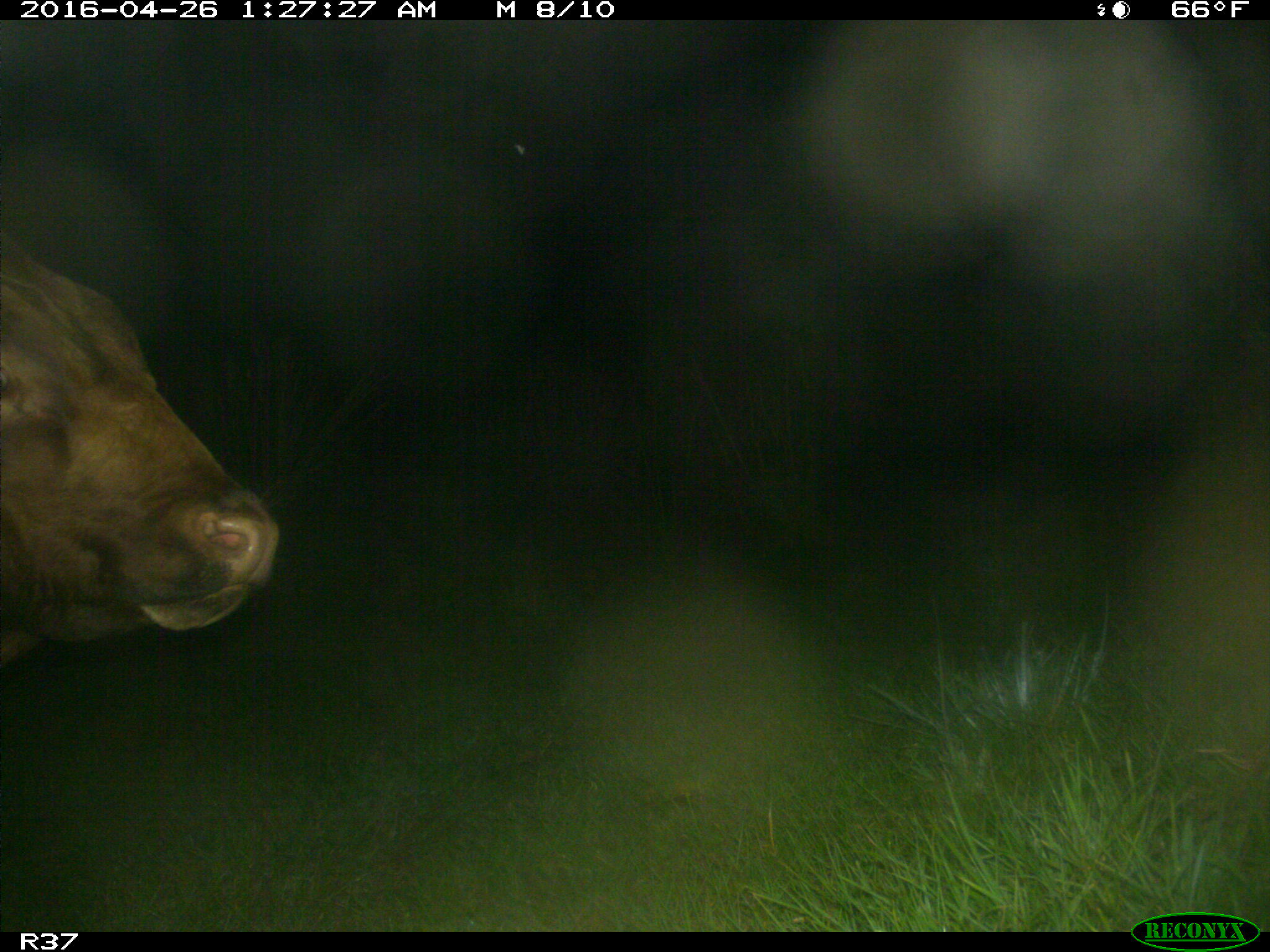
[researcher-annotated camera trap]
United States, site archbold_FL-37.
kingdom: Animalia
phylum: Chordata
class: Mammalia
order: Artiodactyla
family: Bovidae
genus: Bos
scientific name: Bos taurus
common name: domestic cow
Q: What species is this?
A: Bos taurus (domestic cow).